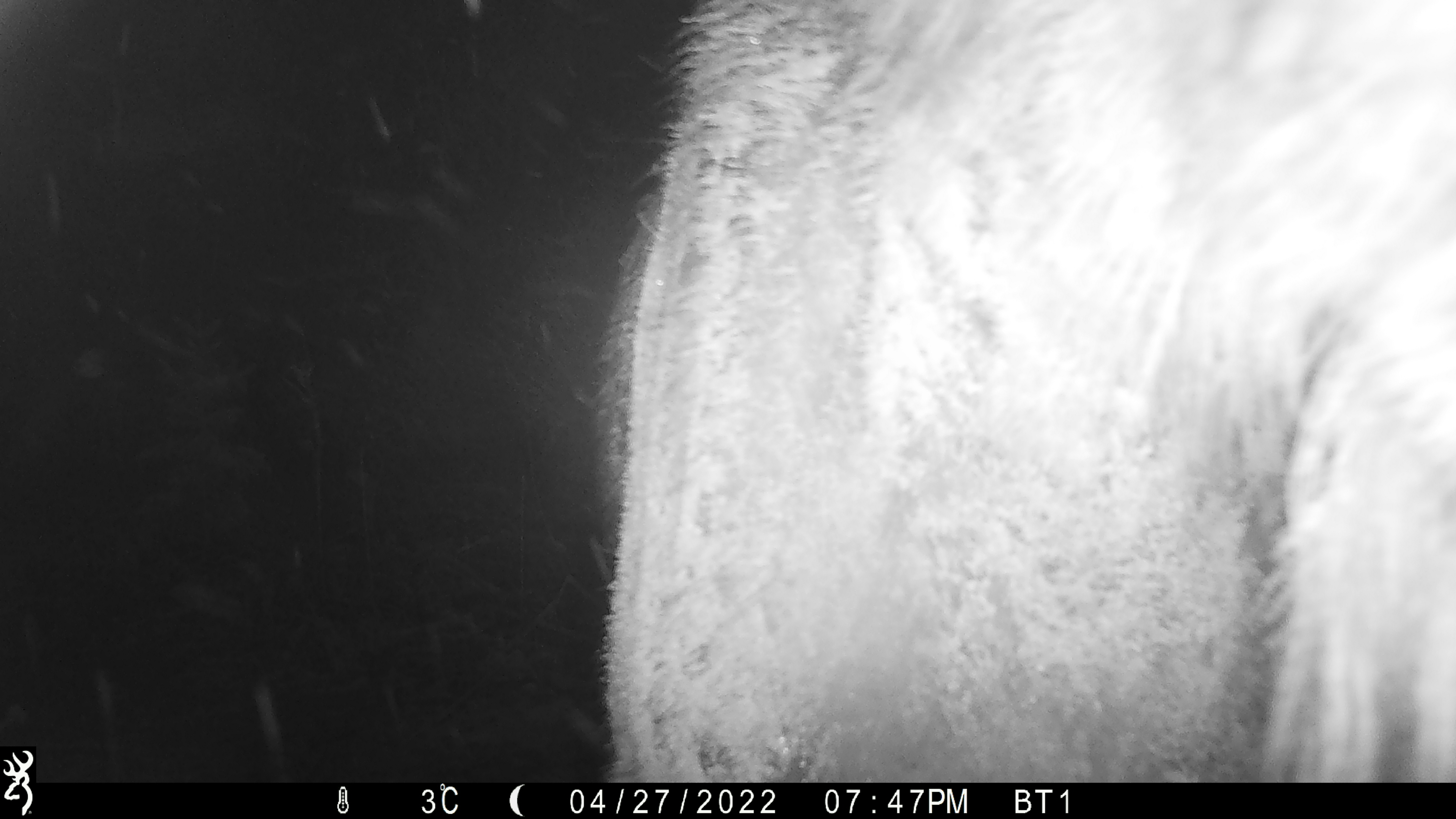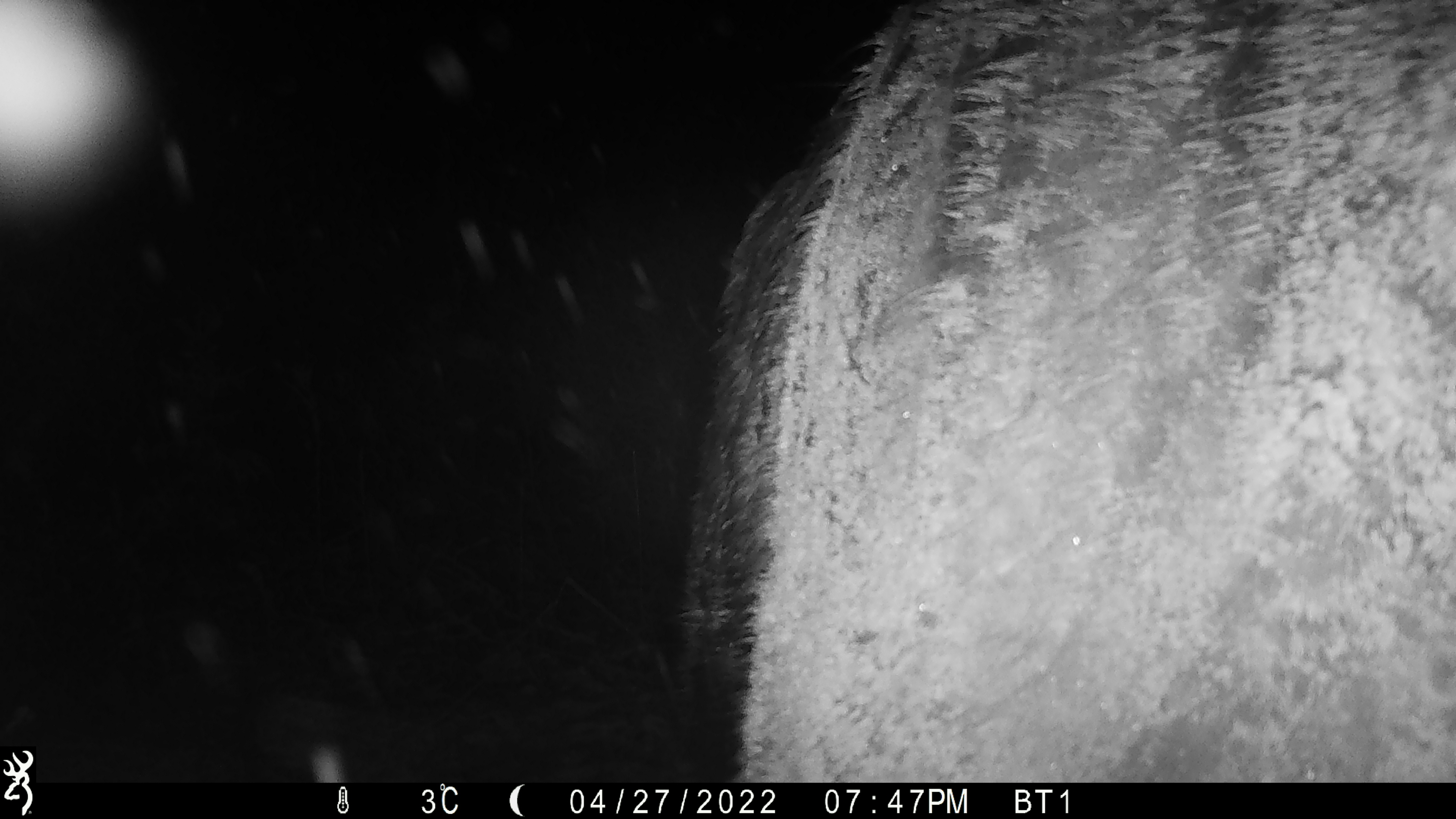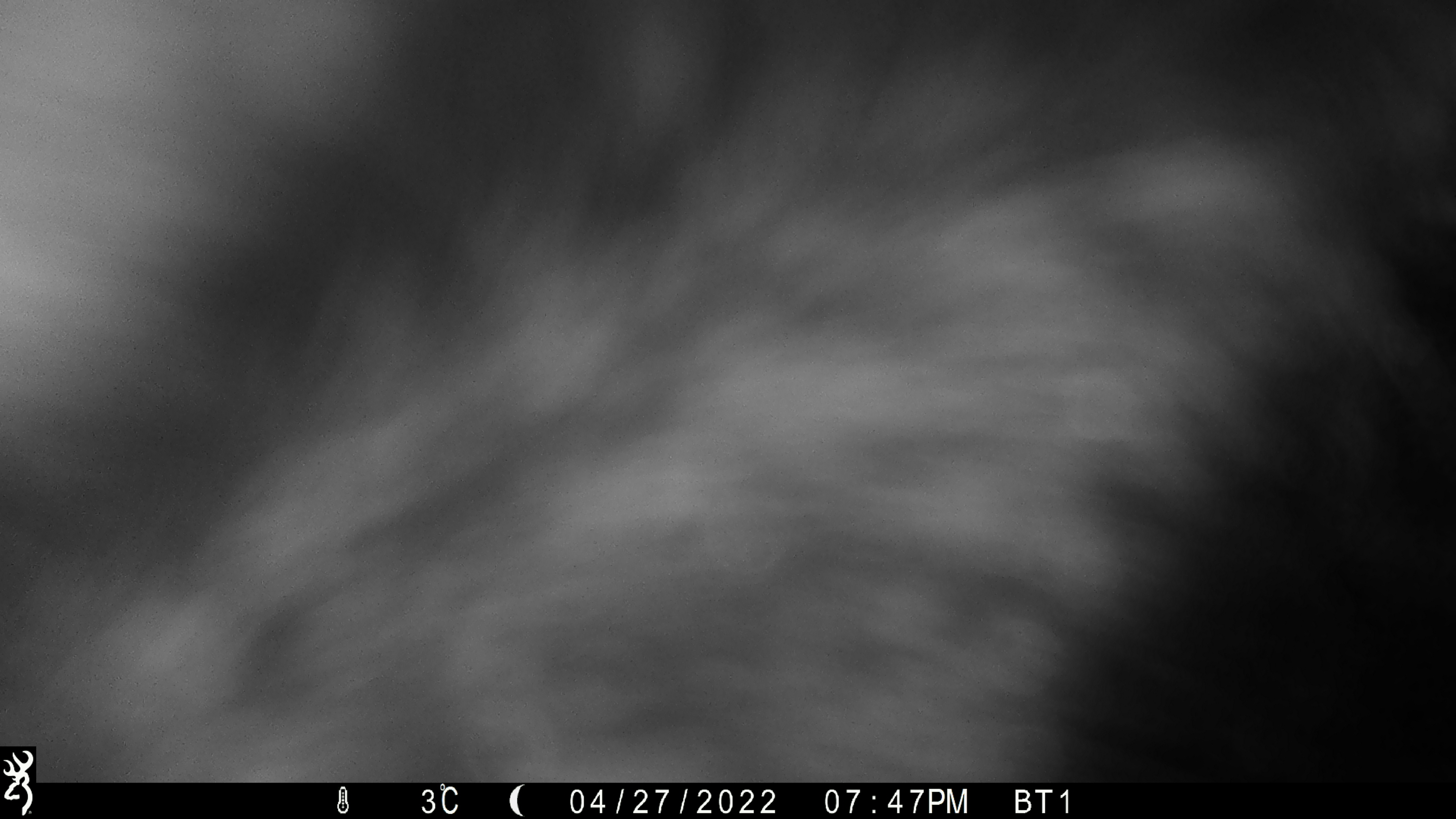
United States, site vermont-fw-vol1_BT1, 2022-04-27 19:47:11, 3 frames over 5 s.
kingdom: Animalia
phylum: Chordata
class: Mammalia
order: Artiodactyla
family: Cervidae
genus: Alces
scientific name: Alces alces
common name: moose